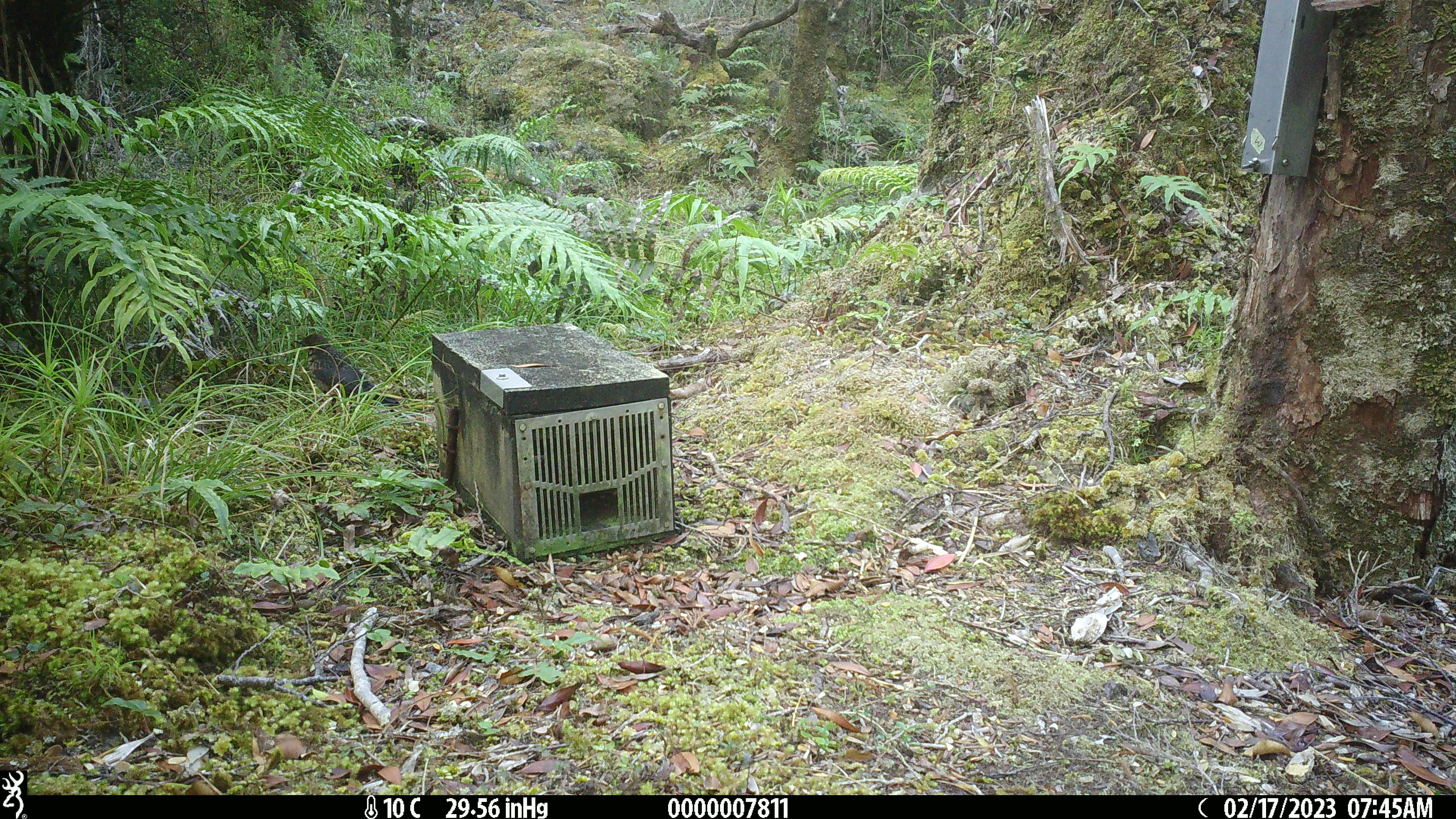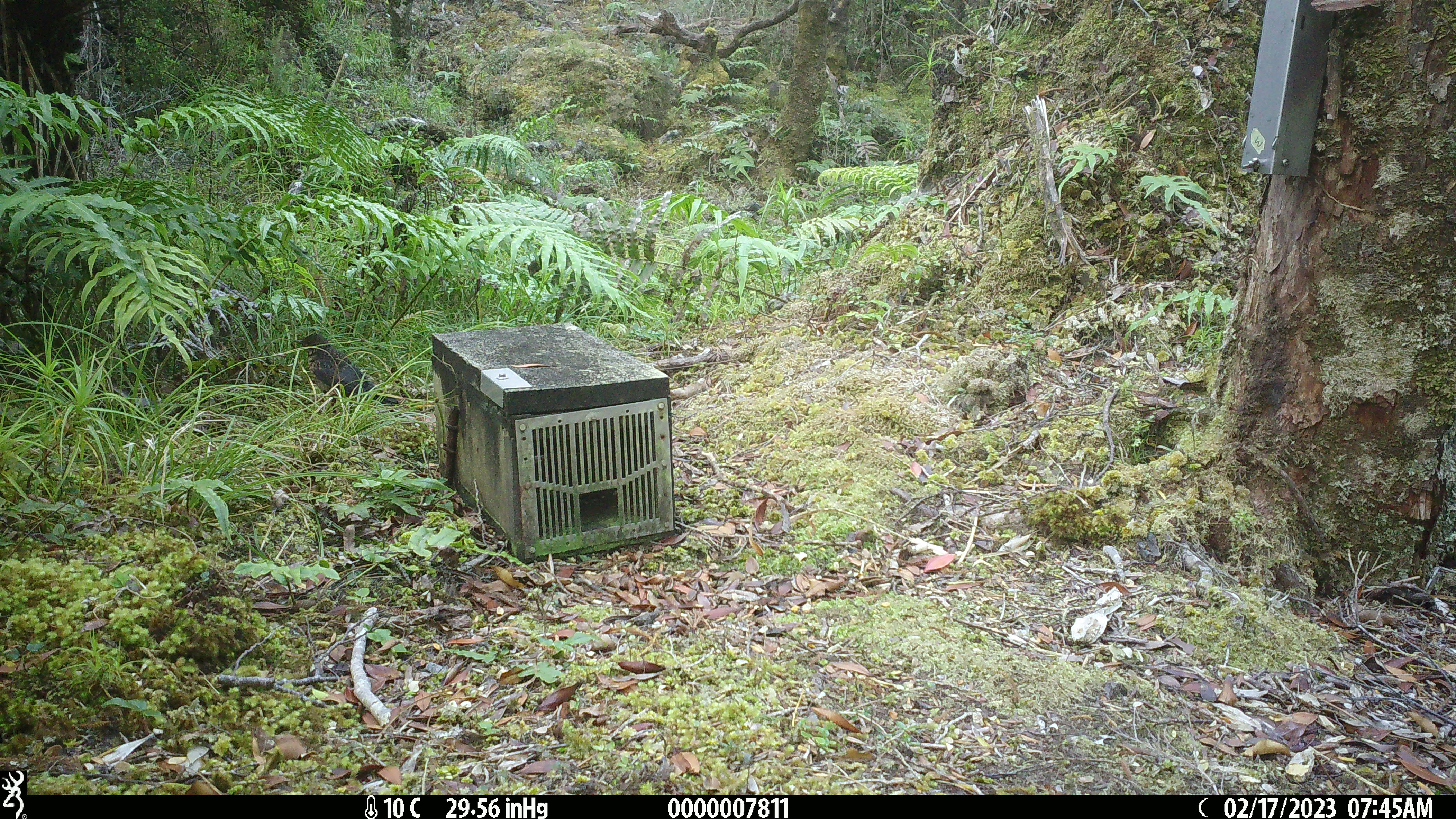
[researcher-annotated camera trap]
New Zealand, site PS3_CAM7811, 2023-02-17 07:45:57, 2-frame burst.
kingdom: Animalia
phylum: Chordata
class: Aves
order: Passeriformes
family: Turdidae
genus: Turdus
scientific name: Turdus merula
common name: eurasian blackbird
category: blackbird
Blackbird (eurasian blackbird) (Turdus merula).